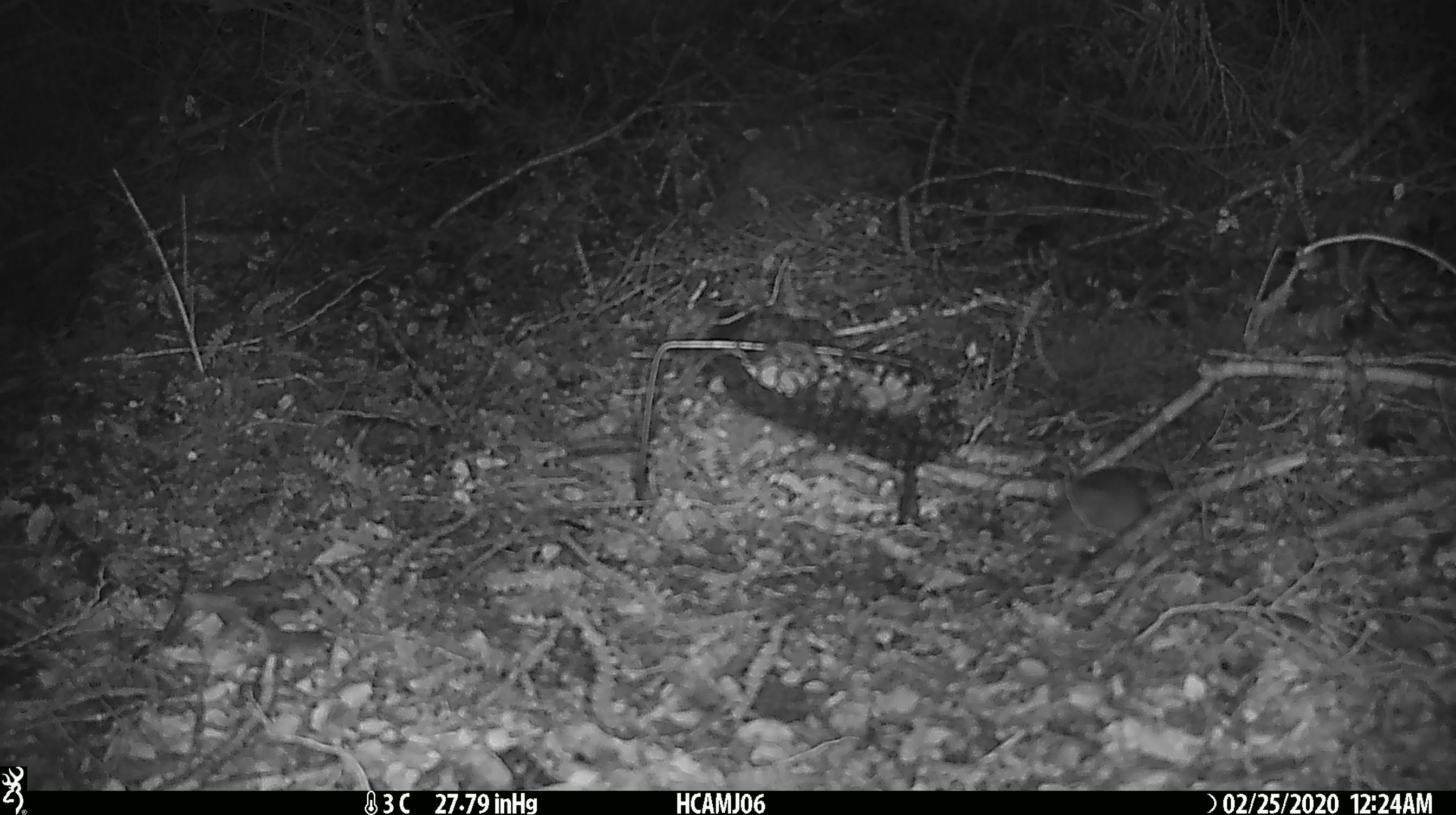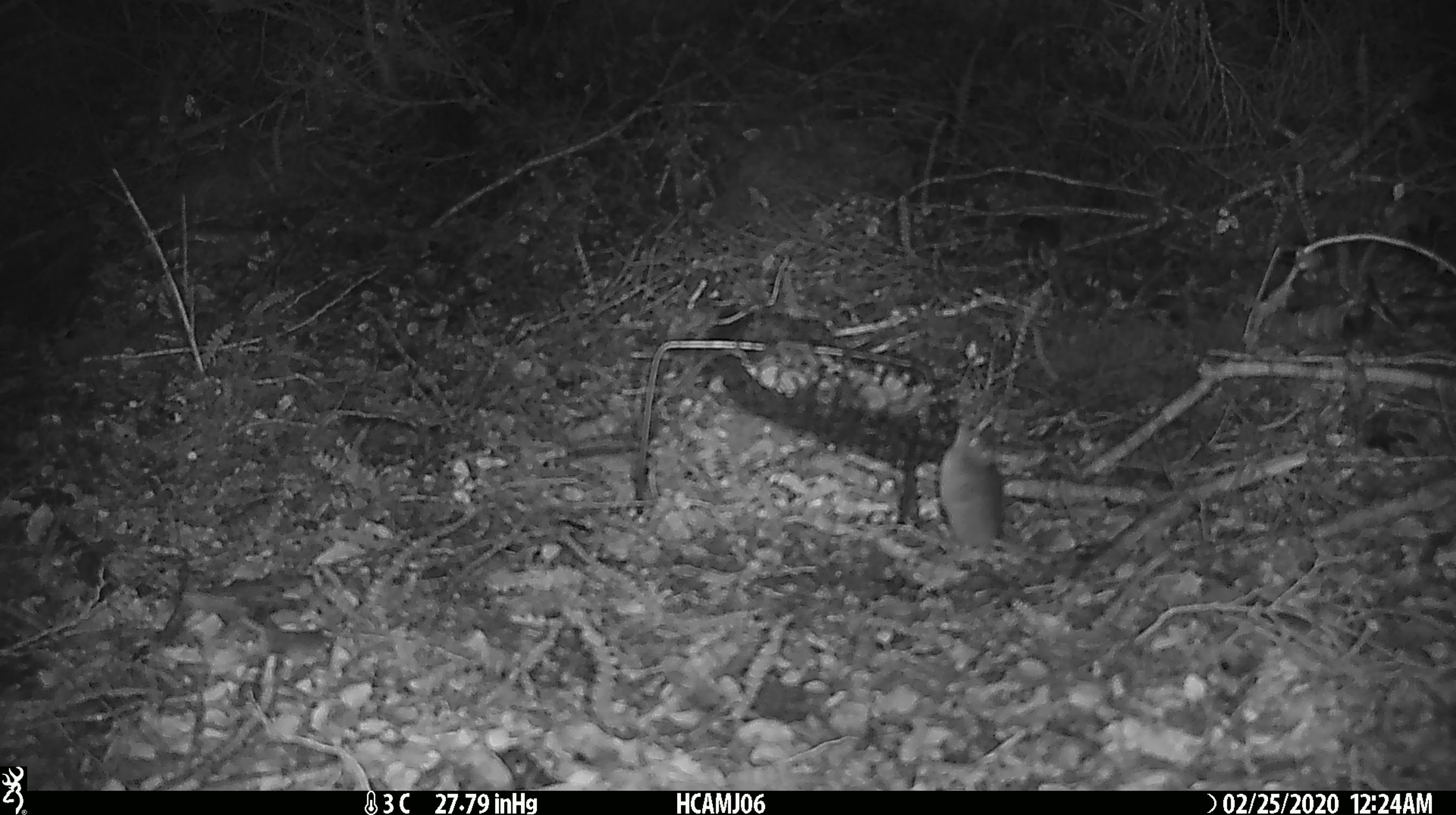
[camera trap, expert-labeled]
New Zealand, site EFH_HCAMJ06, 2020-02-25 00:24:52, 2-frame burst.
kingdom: Animalia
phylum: Chordata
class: Mammalia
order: Rodentia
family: Muridae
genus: Mus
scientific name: Mus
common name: mouse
Mouse (Mus).